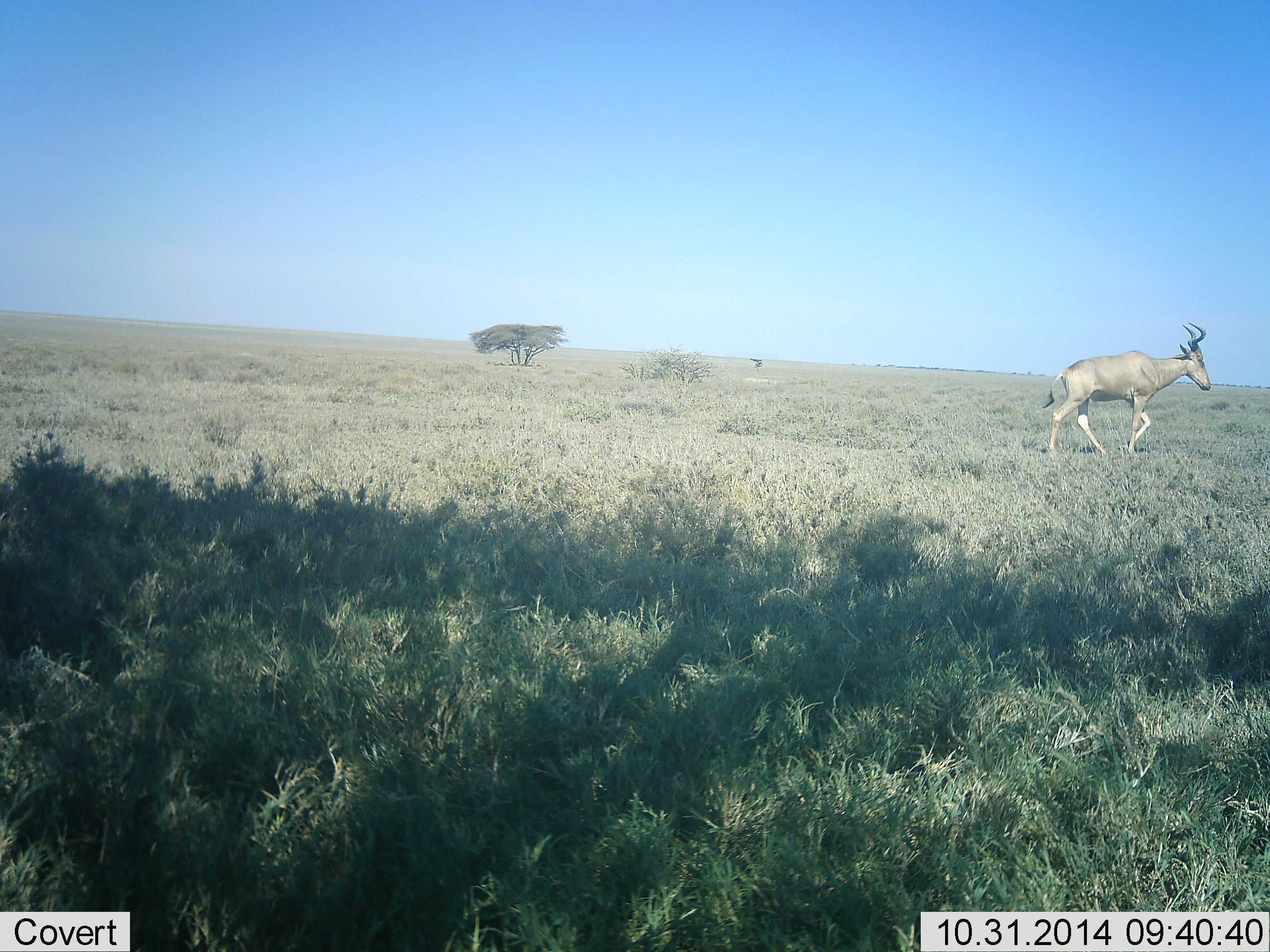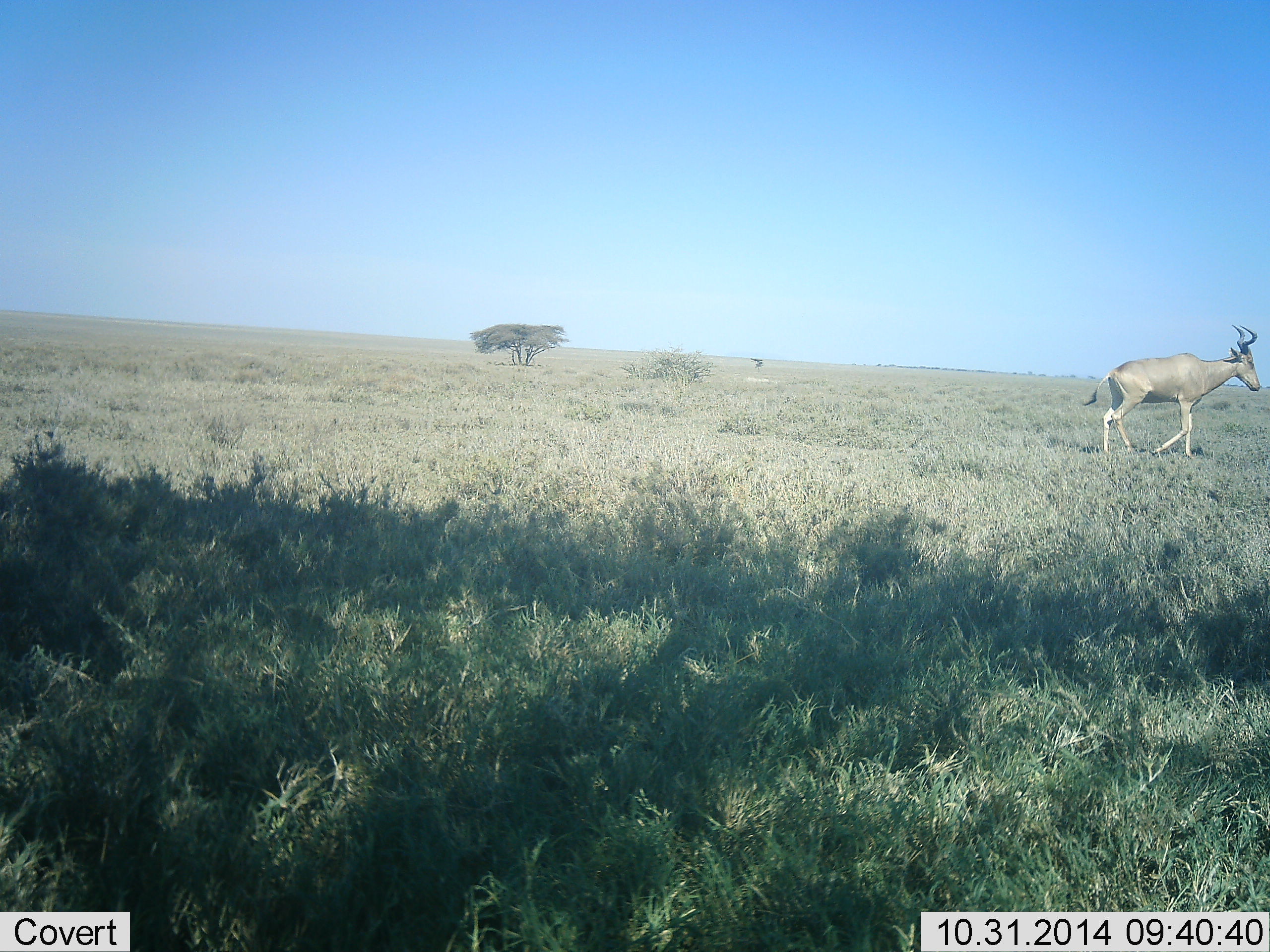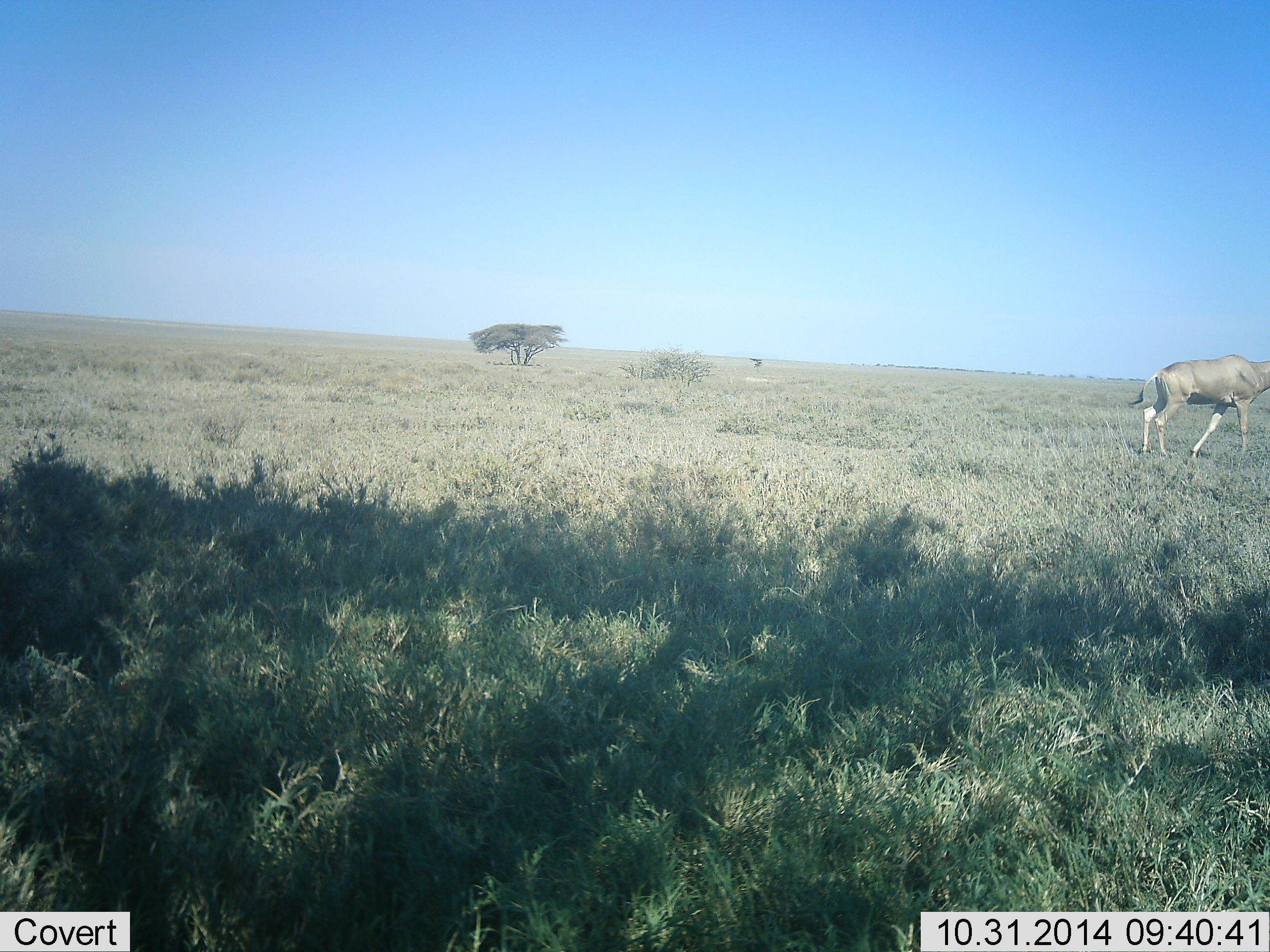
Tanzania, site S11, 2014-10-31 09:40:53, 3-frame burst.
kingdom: Animalia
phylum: Chordata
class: Mammalia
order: Artiodactyla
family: Bovidae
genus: Alcelaphus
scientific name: Alcelaphus buselaphus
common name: hartebeest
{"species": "hartebeest (Alcelaphus buselaphus)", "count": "1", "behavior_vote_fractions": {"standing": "10%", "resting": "0%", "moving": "100%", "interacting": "0%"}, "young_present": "0%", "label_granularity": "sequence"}